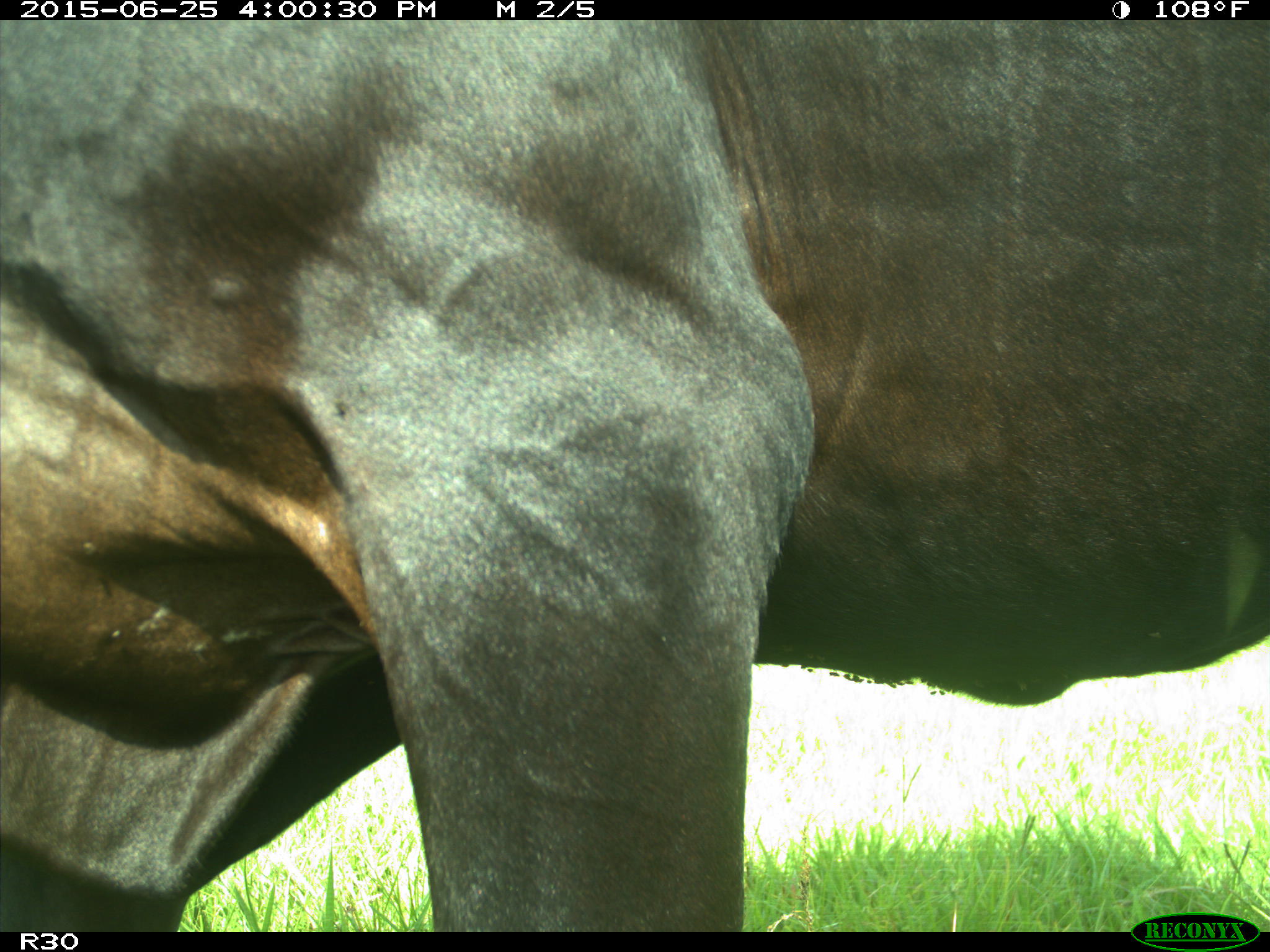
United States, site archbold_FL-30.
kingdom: Animalia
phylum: Chordata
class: Mammalia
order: Artiodactyla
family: Bovidae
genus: Bos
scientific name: Bos taurus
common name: domestic cow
Bos taurus (domestic cow).